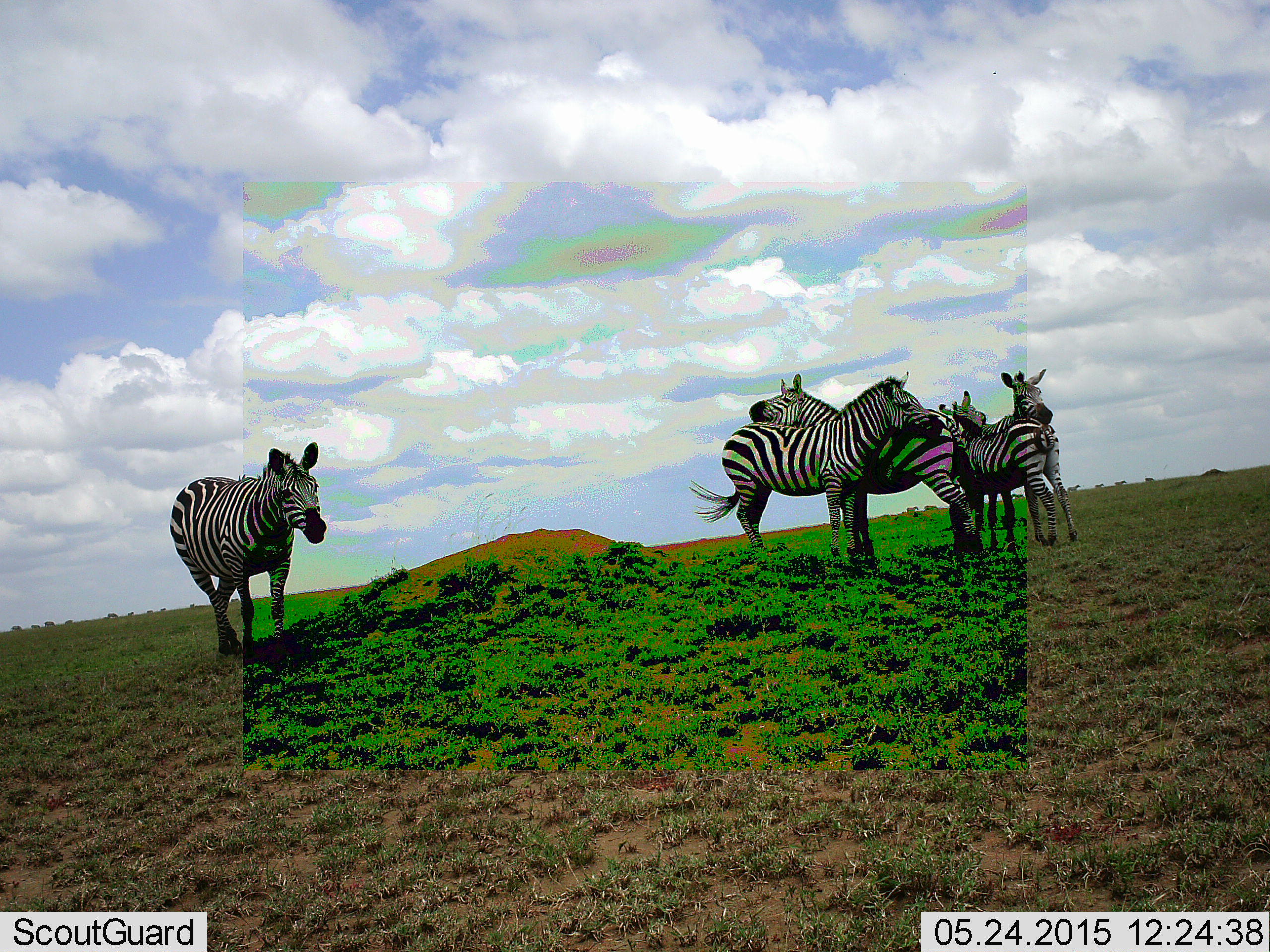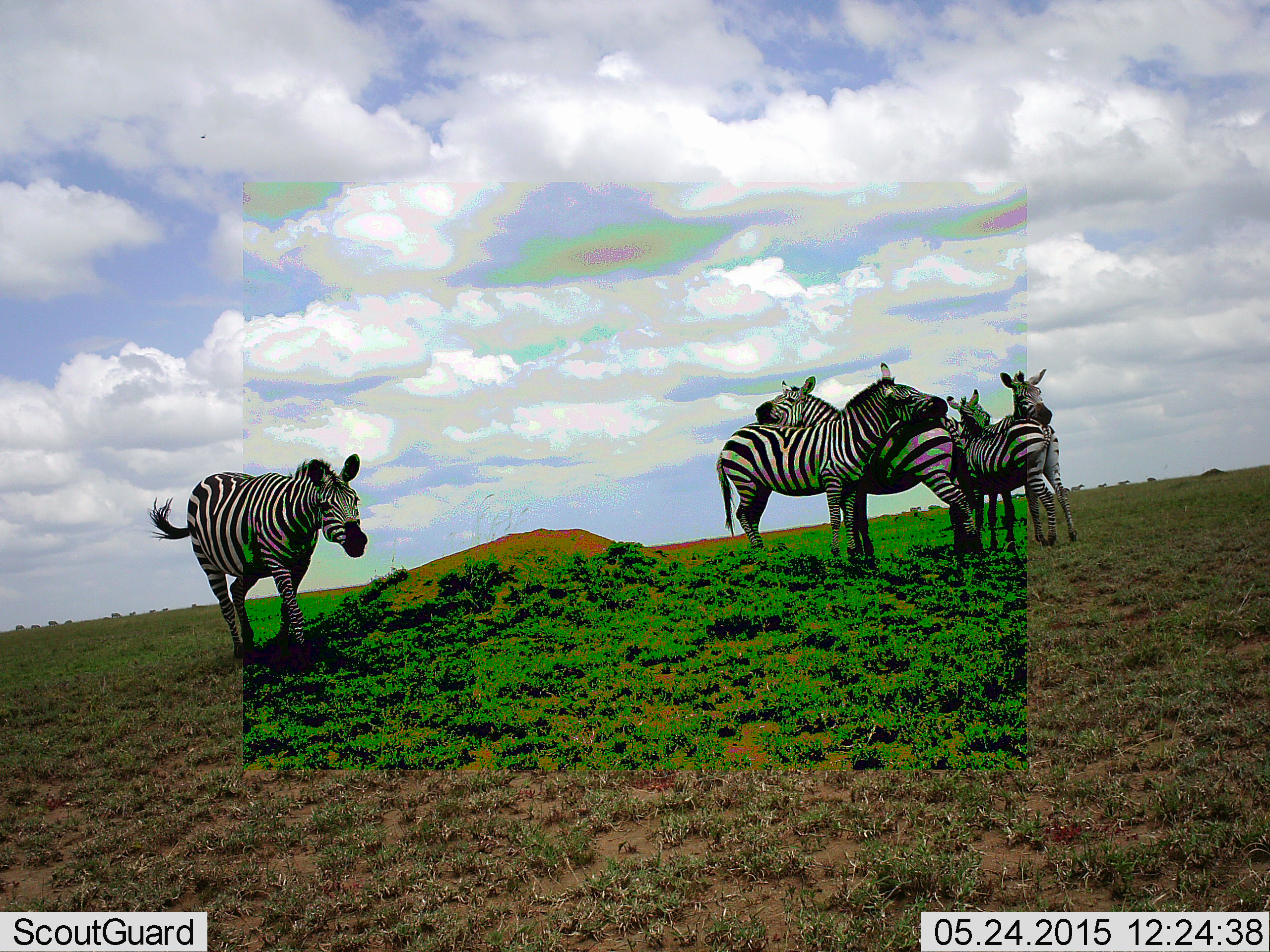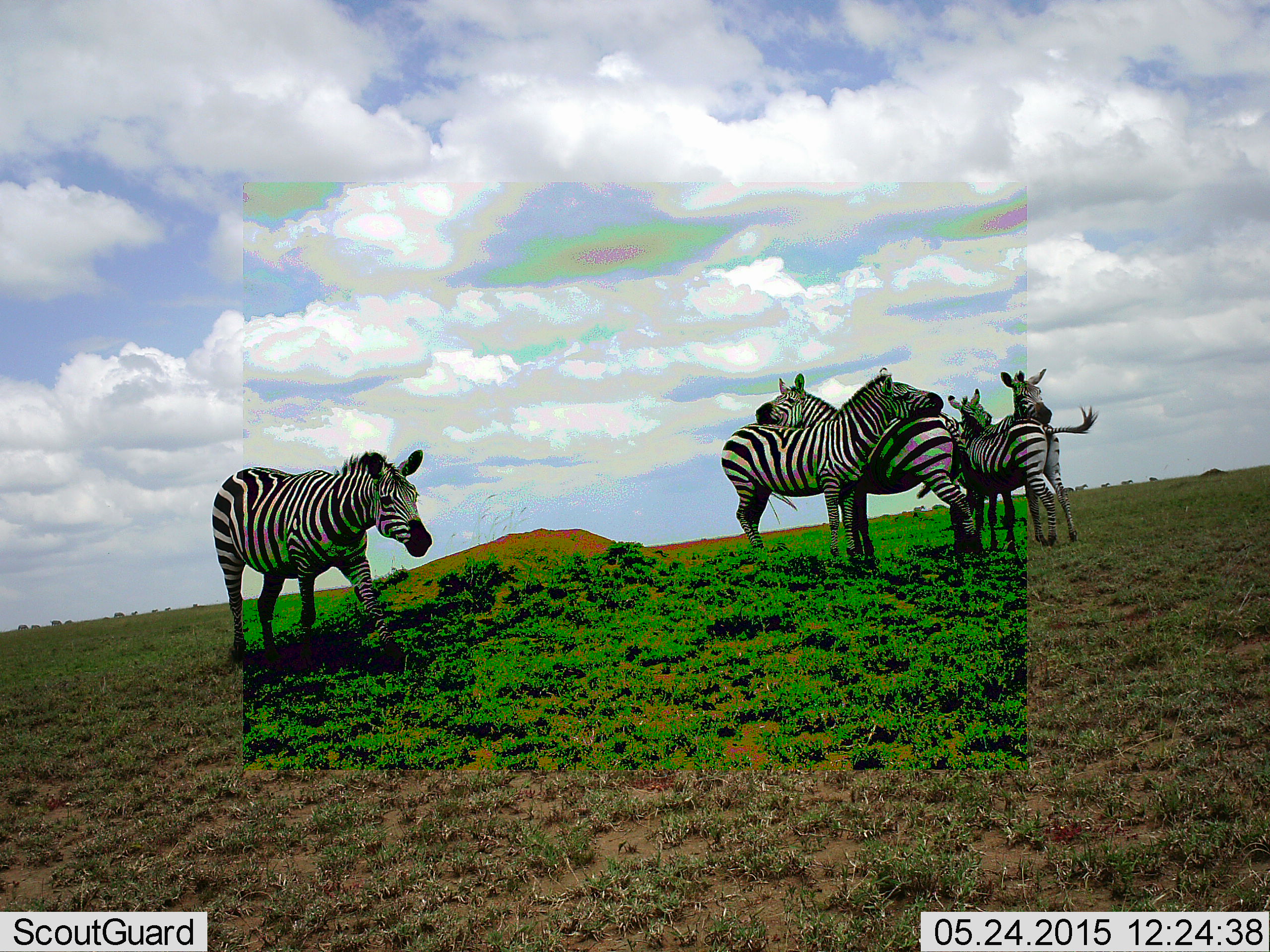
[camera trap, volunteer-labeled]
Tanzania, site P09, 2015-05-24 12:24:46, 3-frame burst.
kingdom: Animalia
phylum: Chordata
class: Mammalia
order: Perissodactyla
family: Equidae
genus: Equus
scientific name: Equus quagga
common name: plains zebra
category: zebra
Zebra (plains zebra) (Equus quagga), count 5. Behavior (volunteer vote fractions): standing 80%, resting 10%, moving 50%, interacting 60%. Young present (vote fraction): 10%. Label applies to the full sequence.